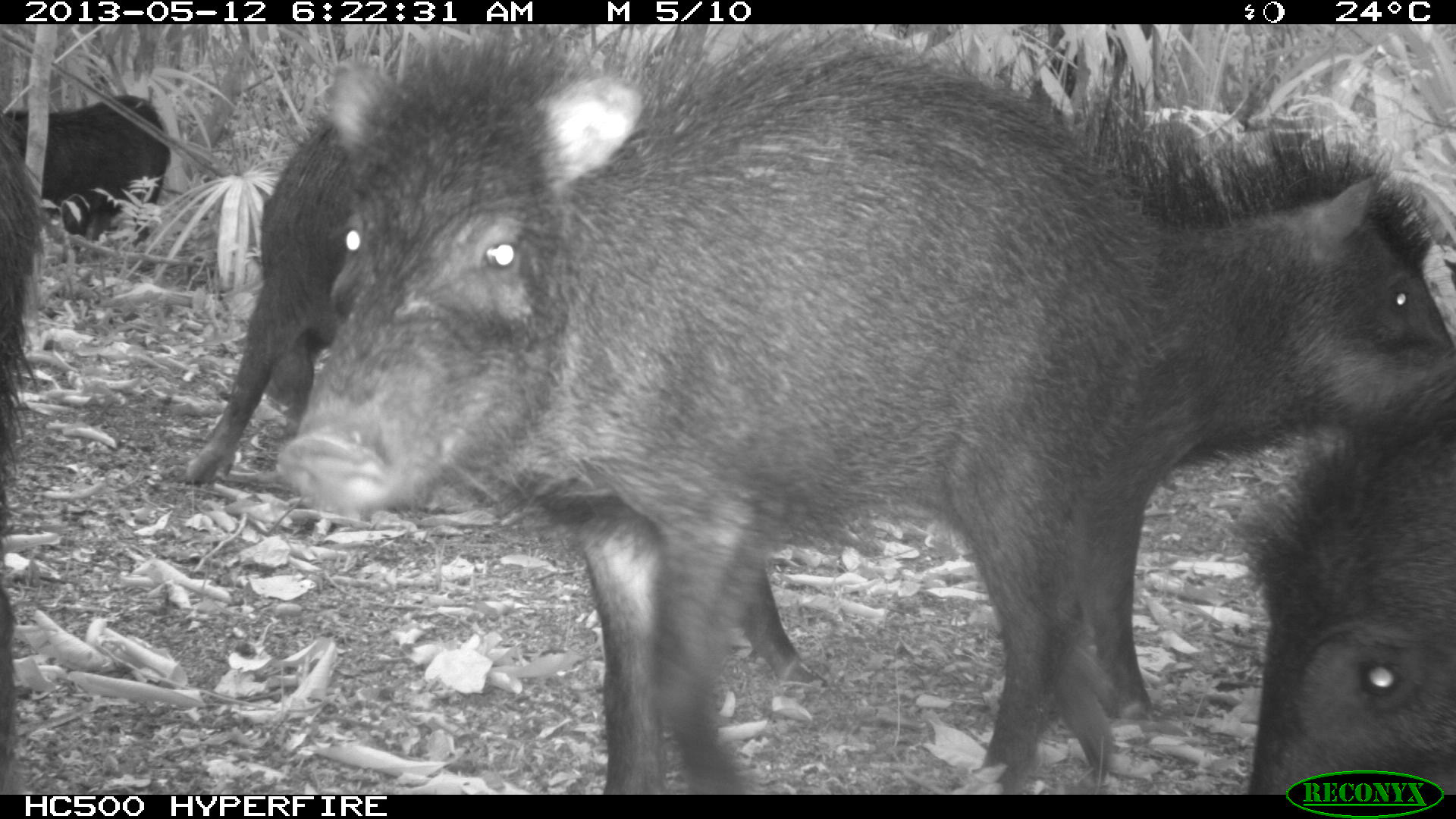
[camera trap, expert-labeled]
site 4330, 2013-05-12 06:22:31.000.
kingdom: Animalia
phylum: Chordata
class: Mammalia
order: Artiodactyla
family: Tayassuidae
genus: Tayassu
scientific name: Tayassu pecari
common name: white-lipped peccary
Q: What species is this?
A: Tayassu pecari (white-lipped peccary).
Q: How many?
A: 5.